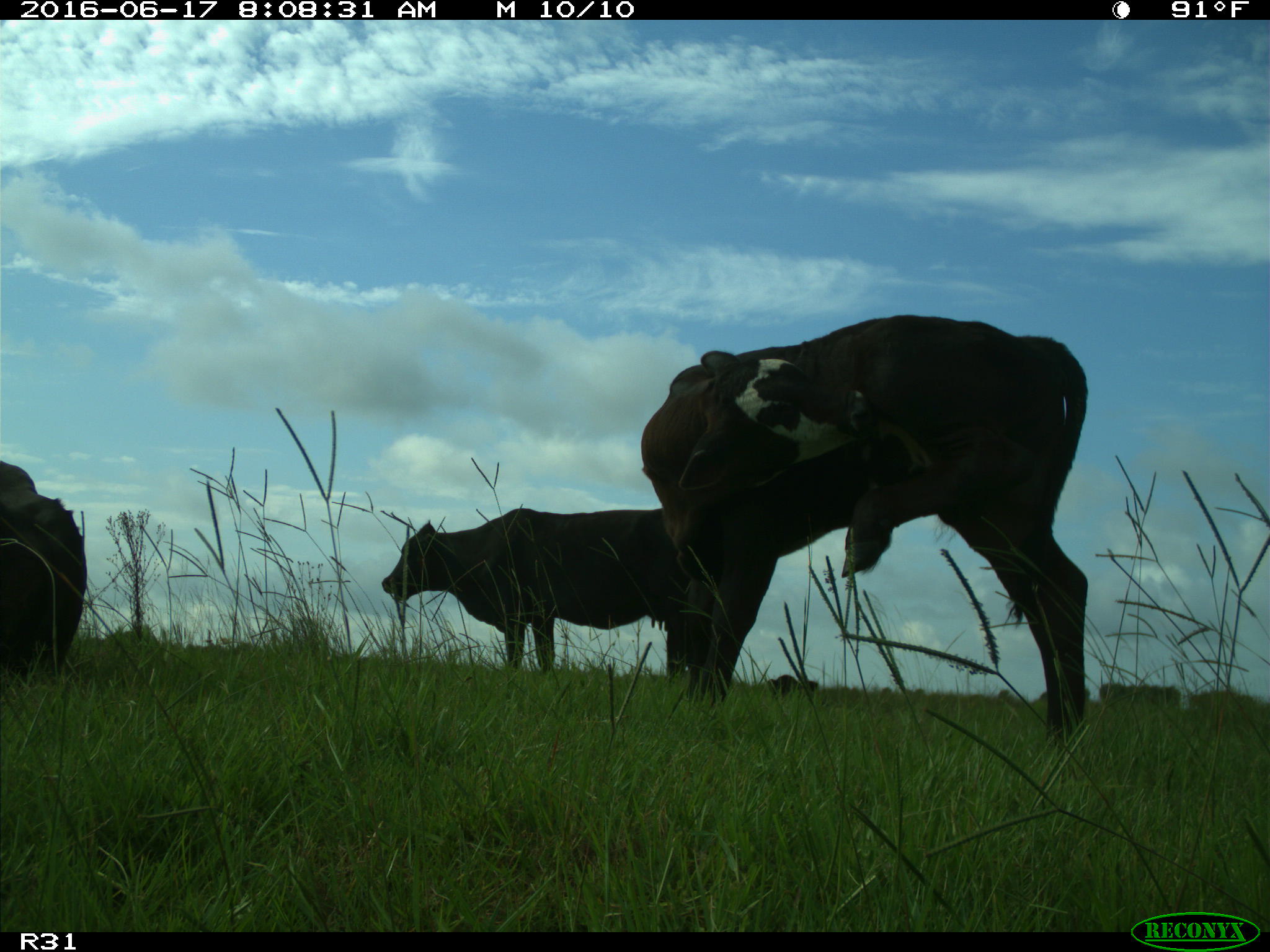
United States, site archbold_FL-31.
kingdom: Animalia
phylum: Chordata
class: Mammalia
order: Artiodactyla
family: Bovidae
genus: Bos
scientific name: Bos taurus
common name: domestic cow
Bos taurus (domestic cow).